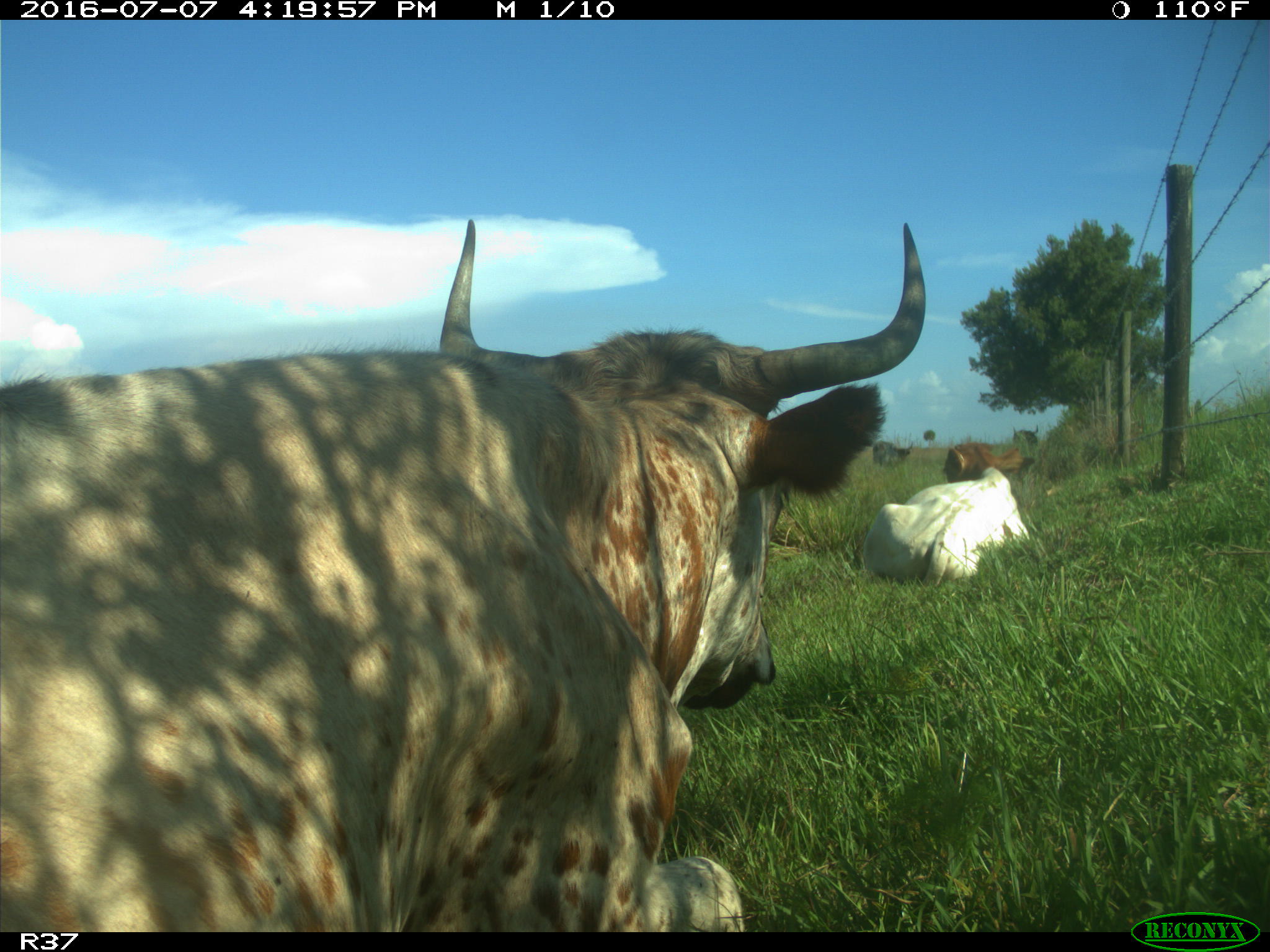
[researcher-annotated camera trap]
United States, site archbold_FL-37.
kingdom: Animalia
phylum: Chordata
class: Mammalia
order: Artiodactyla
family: Bovidae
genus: Bos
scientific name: Bos taurus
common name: domestic cow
Bos taurus (domestic cow).